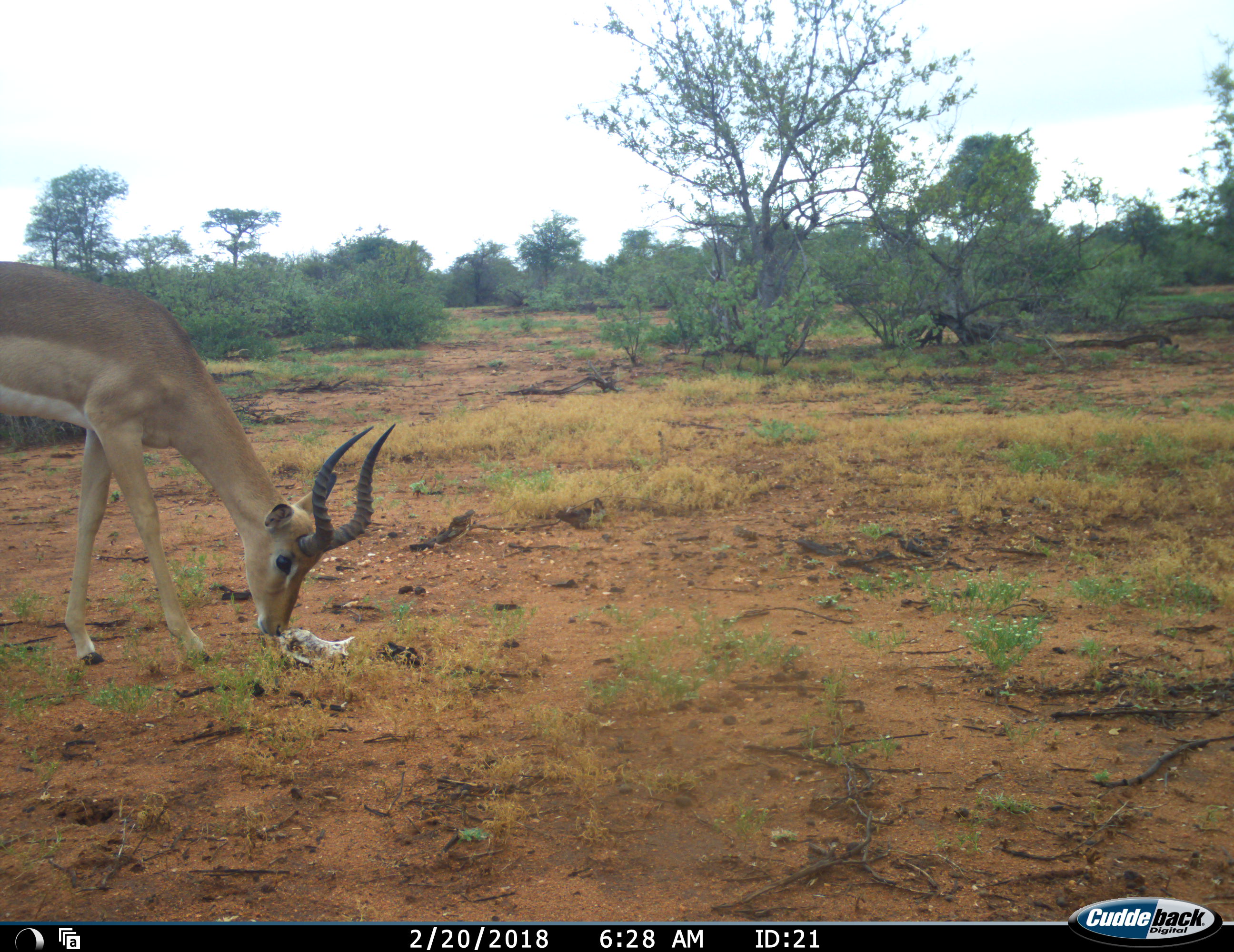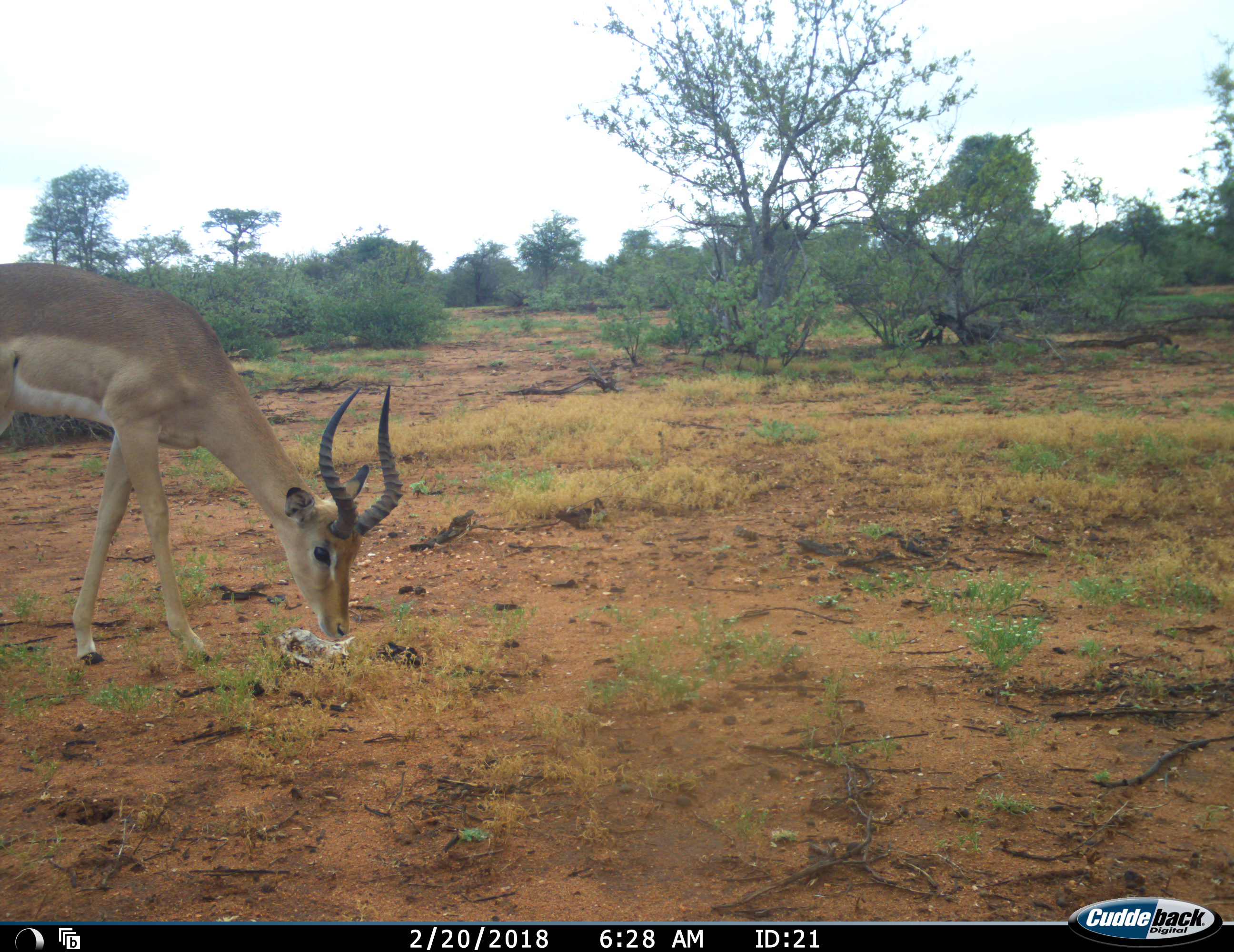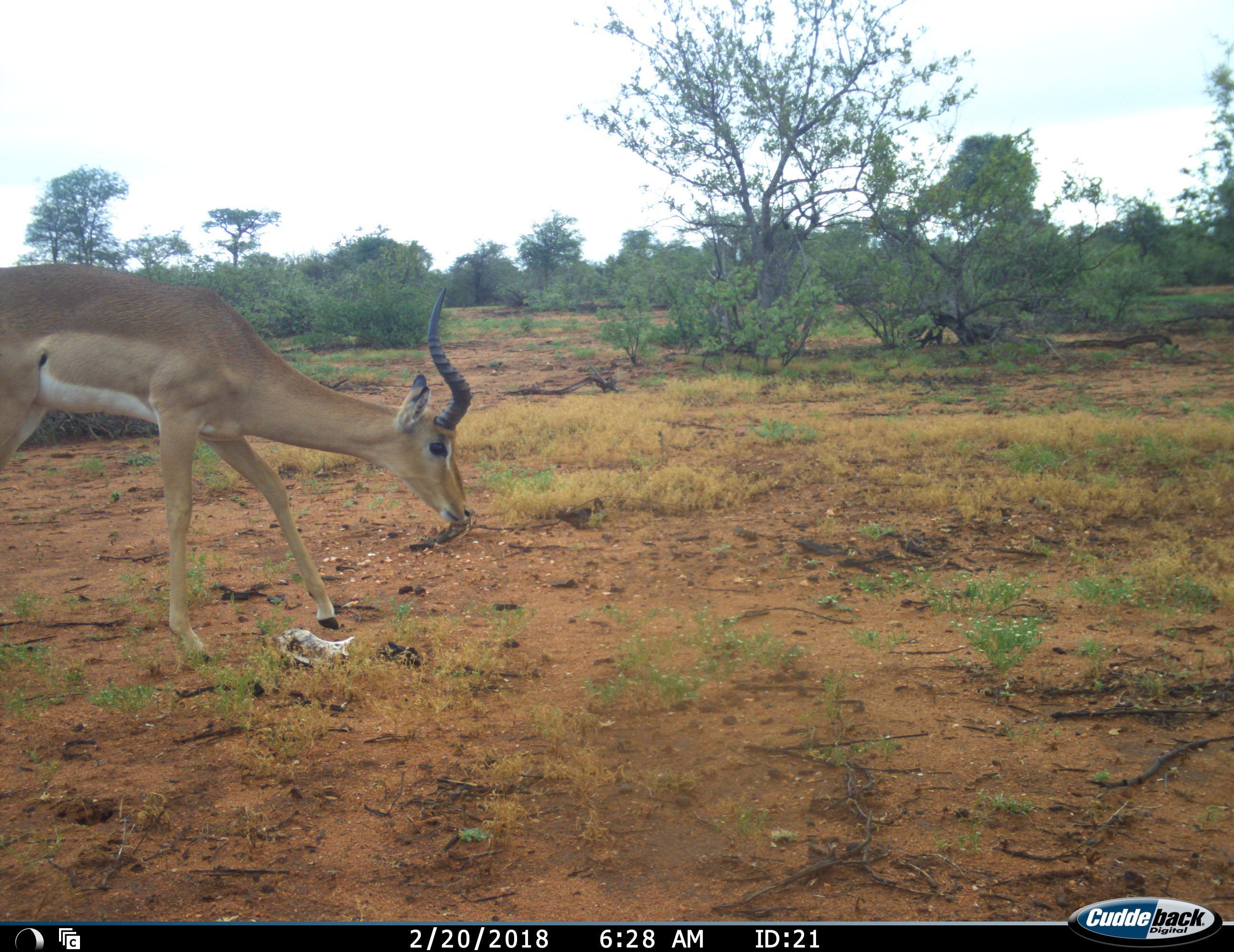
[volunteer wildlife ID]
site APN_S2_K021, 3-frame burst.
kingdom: Animalia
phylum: Chordata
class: Mammalia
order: Artiodactyla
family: Bovidae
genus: Aepyceros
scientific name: Aepyceros melampus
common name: impala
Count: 1.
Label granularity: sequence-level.